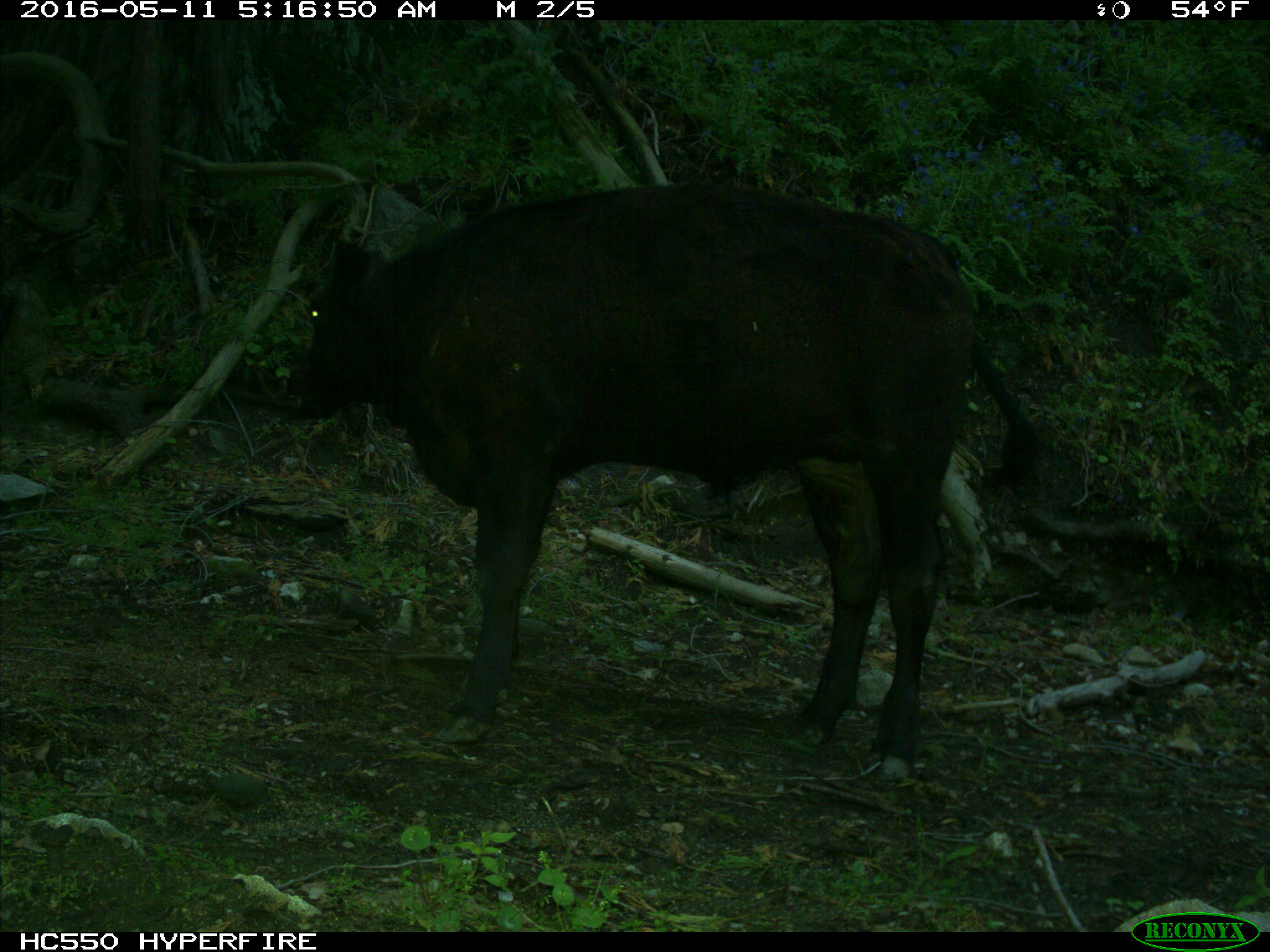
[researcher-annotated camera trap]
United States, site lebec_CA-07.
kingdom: Animalia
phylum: Chordata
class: Mammalia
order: Artiodactyla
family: Bovidae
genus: Bos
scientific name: Bos taurus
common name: domestic cow